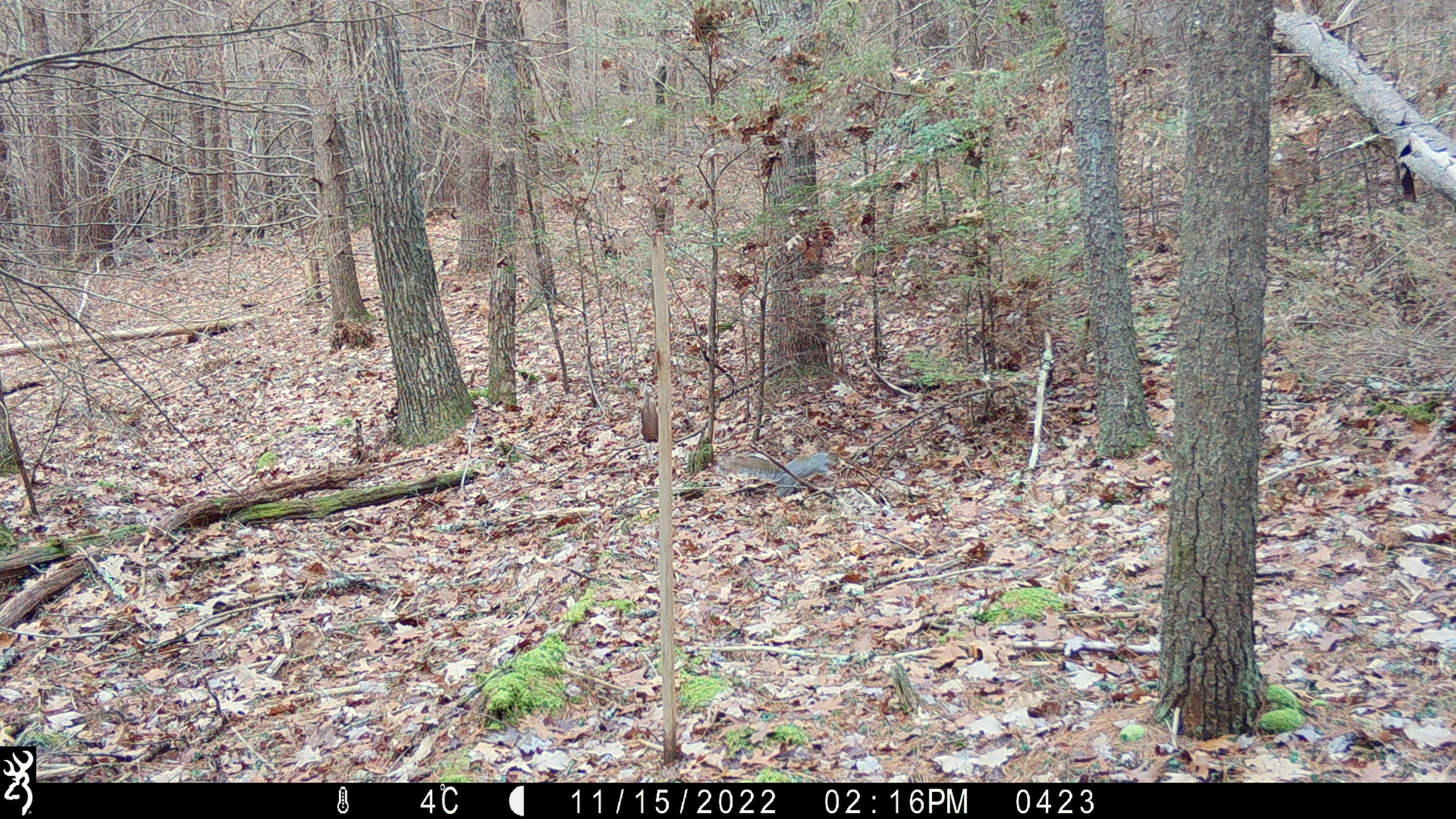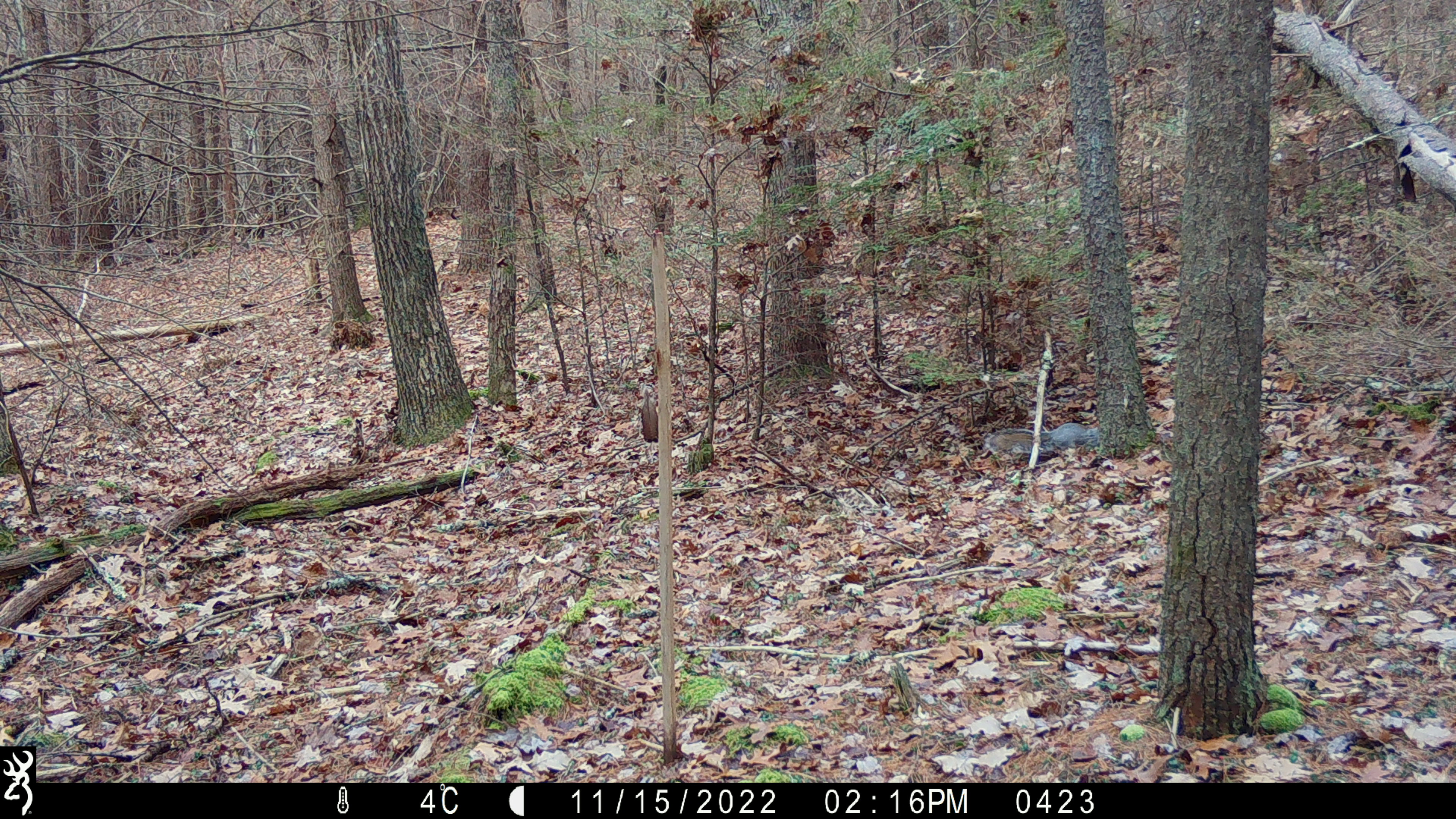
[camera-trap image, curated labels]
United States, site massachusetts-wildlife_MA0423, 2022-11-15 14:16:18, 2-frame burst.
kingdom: Animalia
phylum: Chordata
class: Mammalia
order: Rodentia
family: Sciuridae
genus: Sciurus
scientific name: Sciurus carolinensis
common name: gray squirrel